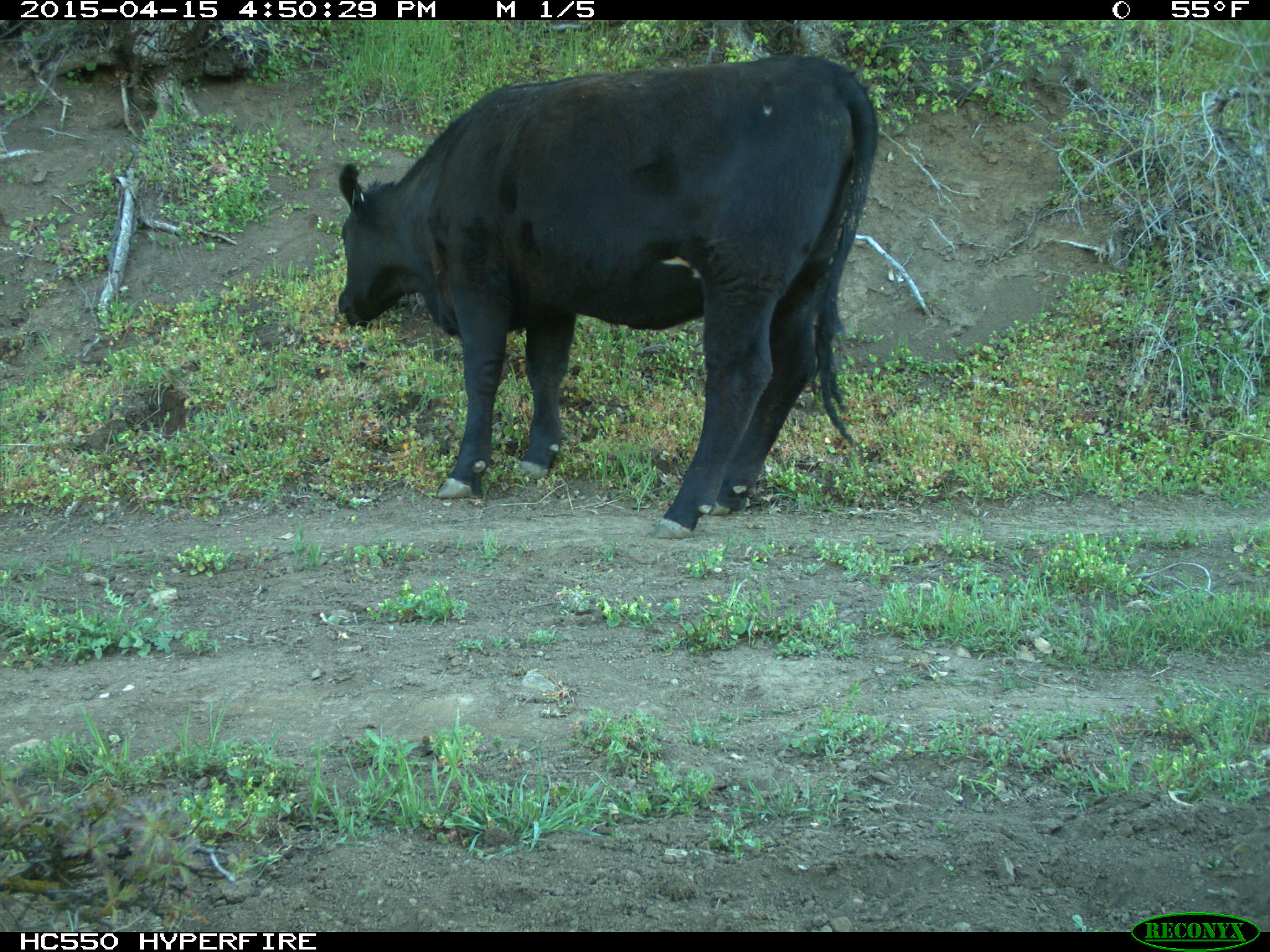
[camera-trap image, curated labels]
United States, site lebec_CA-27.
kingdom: Animalia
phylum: Chordata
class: Mammalia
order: Artiodactyla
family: Bovidae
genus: Bos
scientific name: Bos taurus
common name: domestic cow